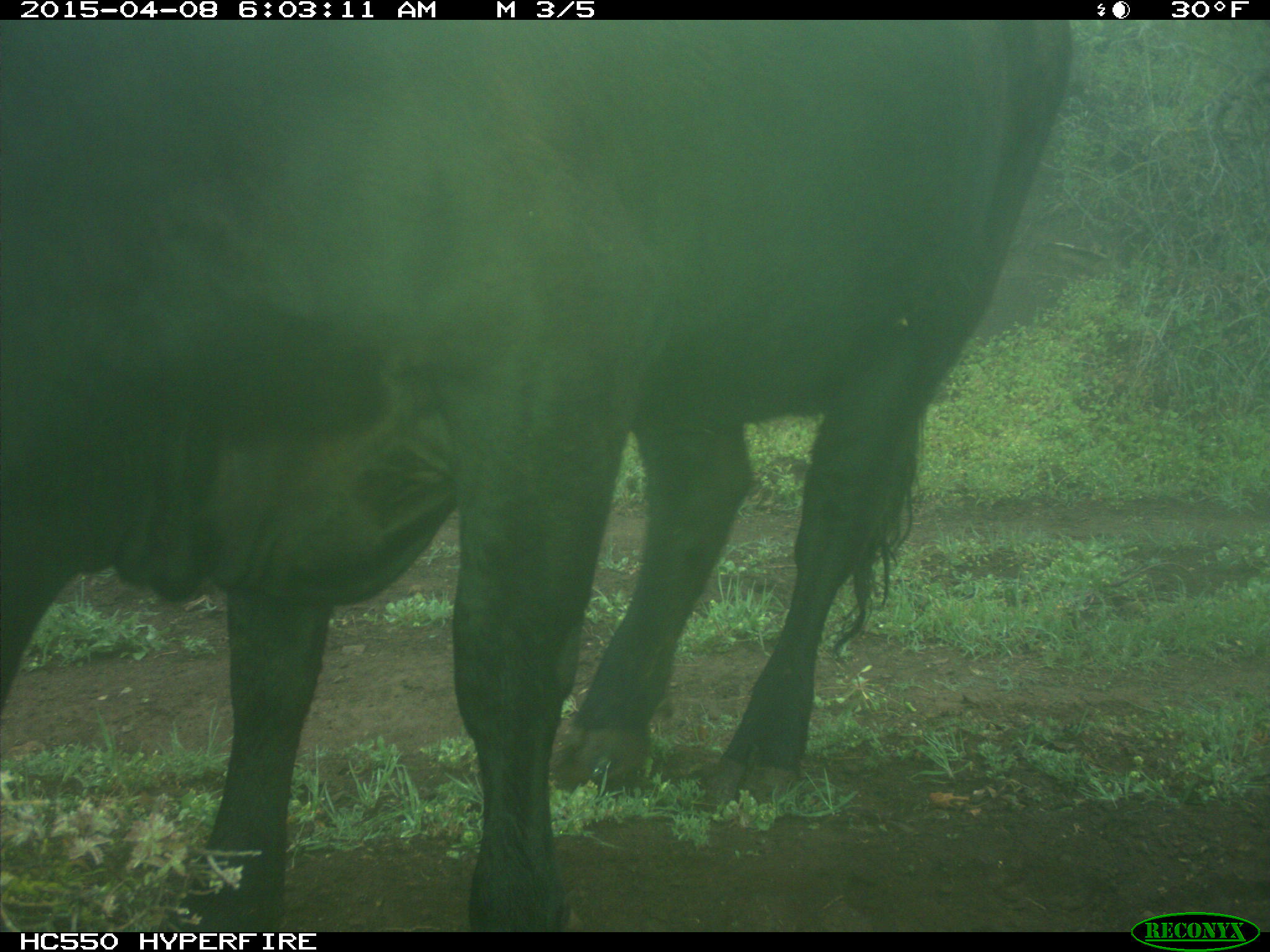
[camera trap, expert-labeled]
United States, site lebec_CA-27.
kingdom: Animalia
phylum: Chordata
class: Mammalia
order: Artiodactyla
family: Bovidae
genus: Bos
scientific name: Bos taurus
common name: domestic cow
Bos taurus (domestic cow).